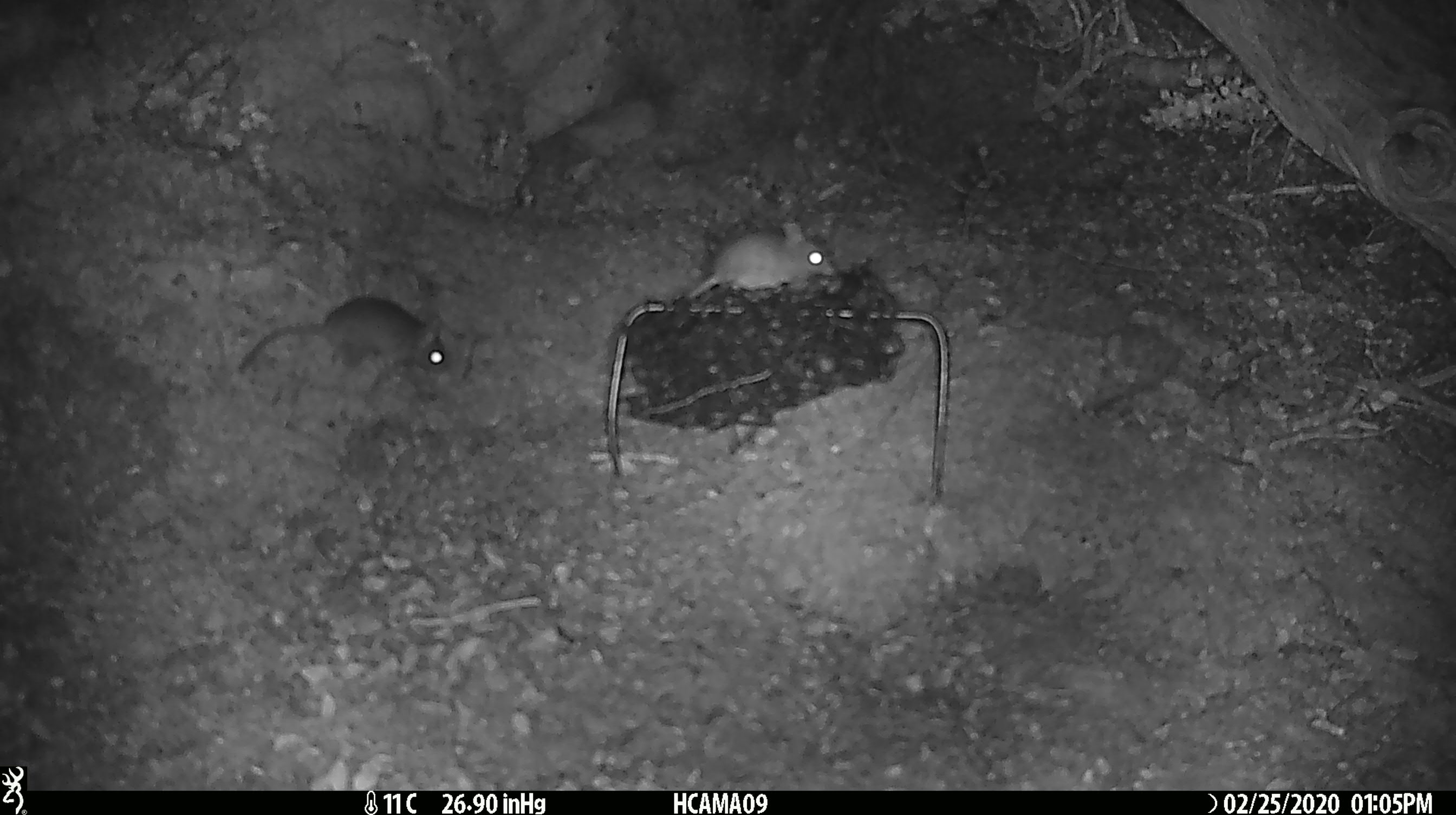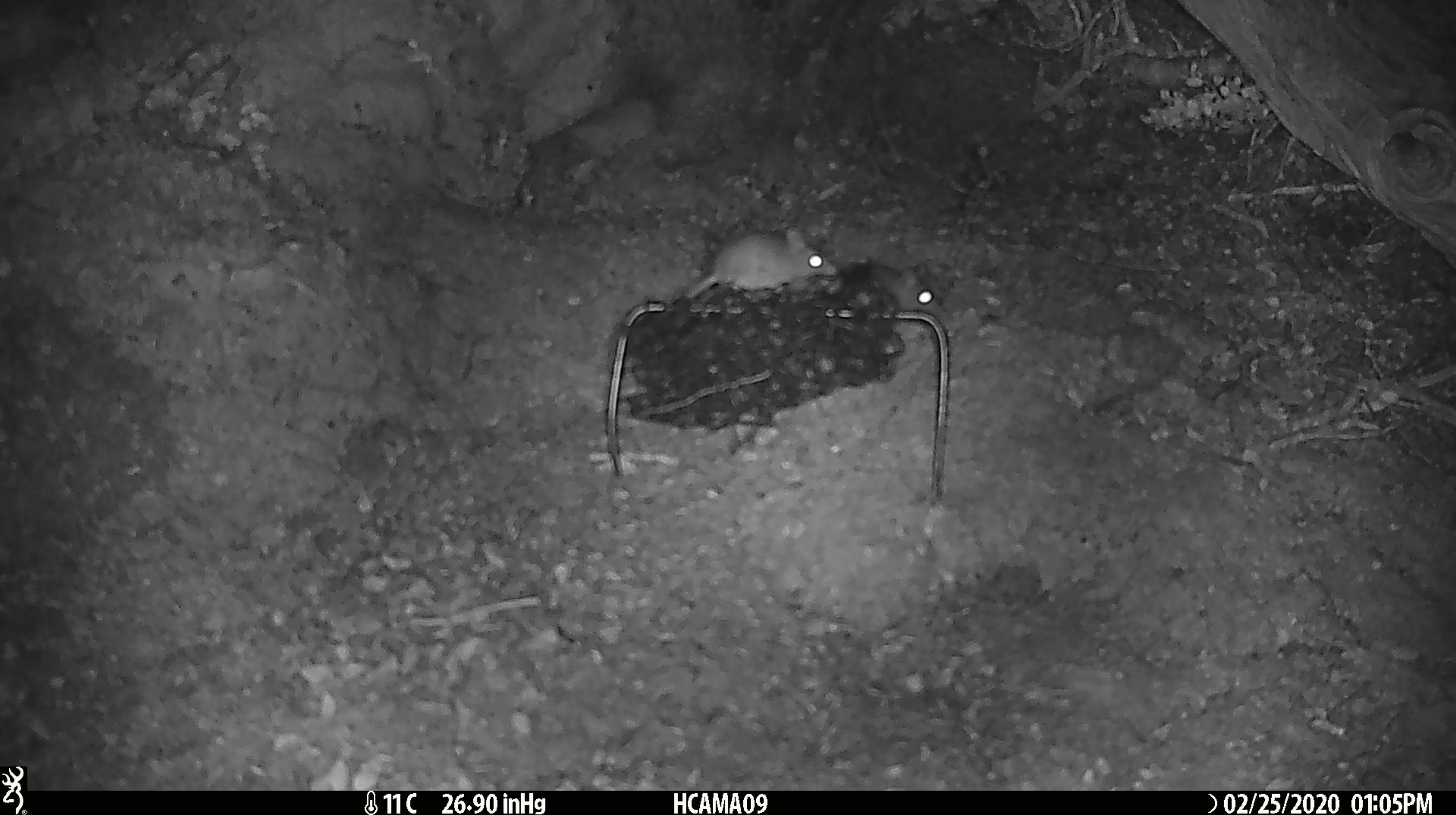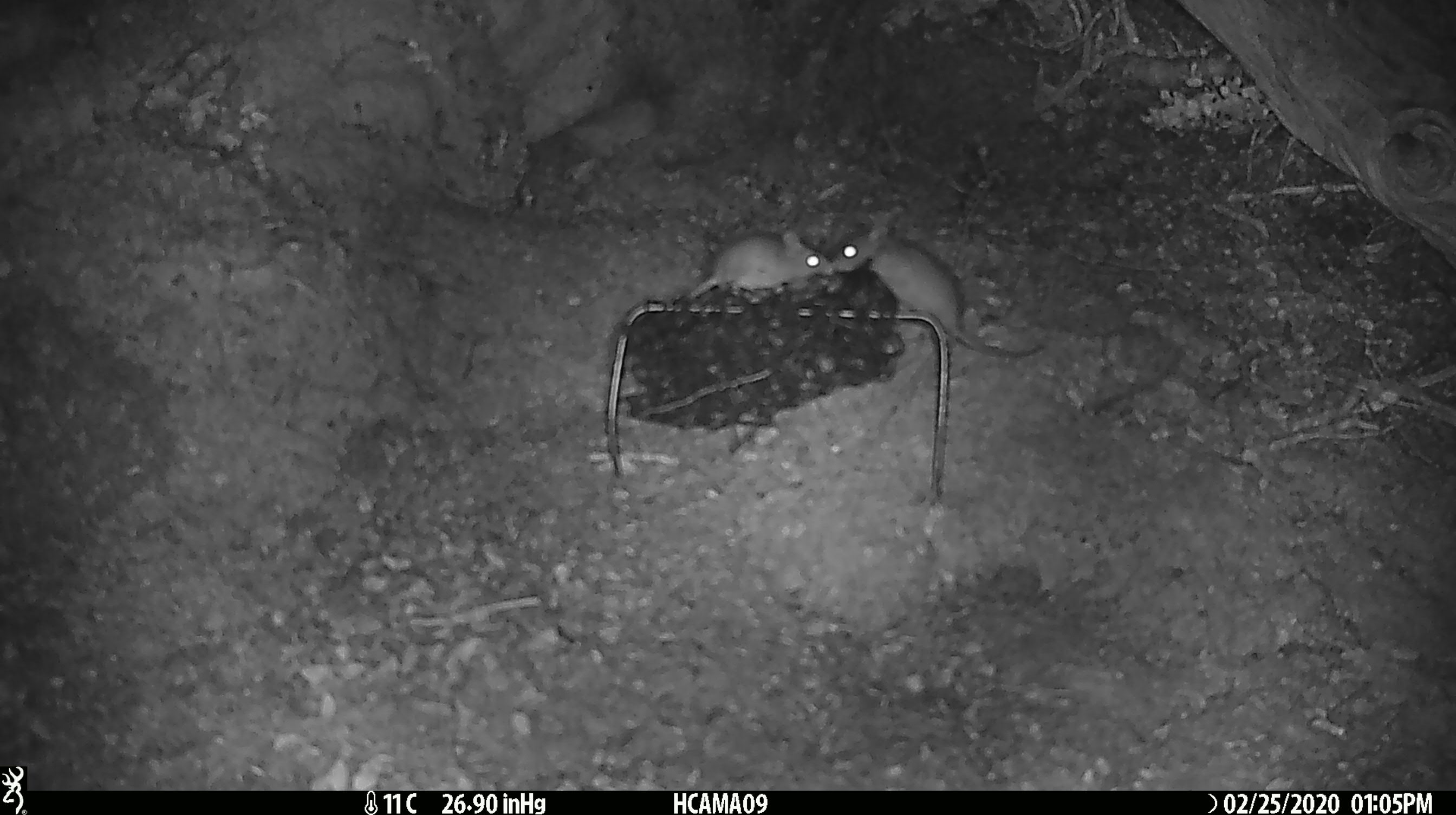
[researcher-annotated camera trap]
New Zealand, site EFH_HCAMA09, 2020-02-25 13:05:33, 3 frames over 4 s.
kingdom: Animalia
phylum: Chordata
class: Mammalia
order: Rodentia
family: Muridae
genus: Mus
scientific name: Mus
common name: mouse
Mouse (Mus).